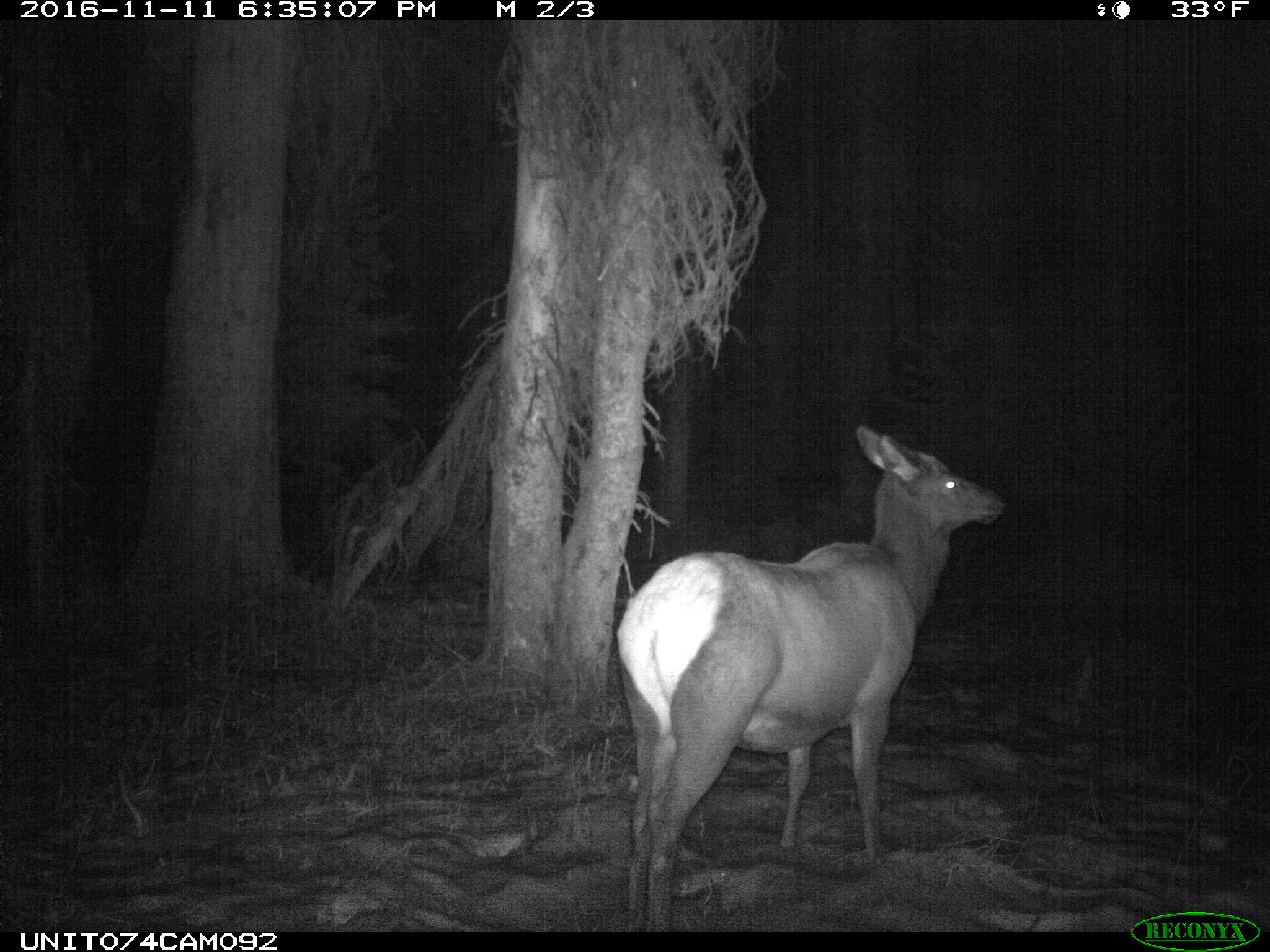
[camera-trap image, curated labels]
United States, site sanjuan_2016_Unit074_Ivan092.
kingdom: Animalia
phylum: Chordata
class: Mammalia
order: Artiodactyla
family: Cervidae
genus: Cervus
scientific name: Cervus elaphus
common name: red deer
Cervus elaphus (red deer).